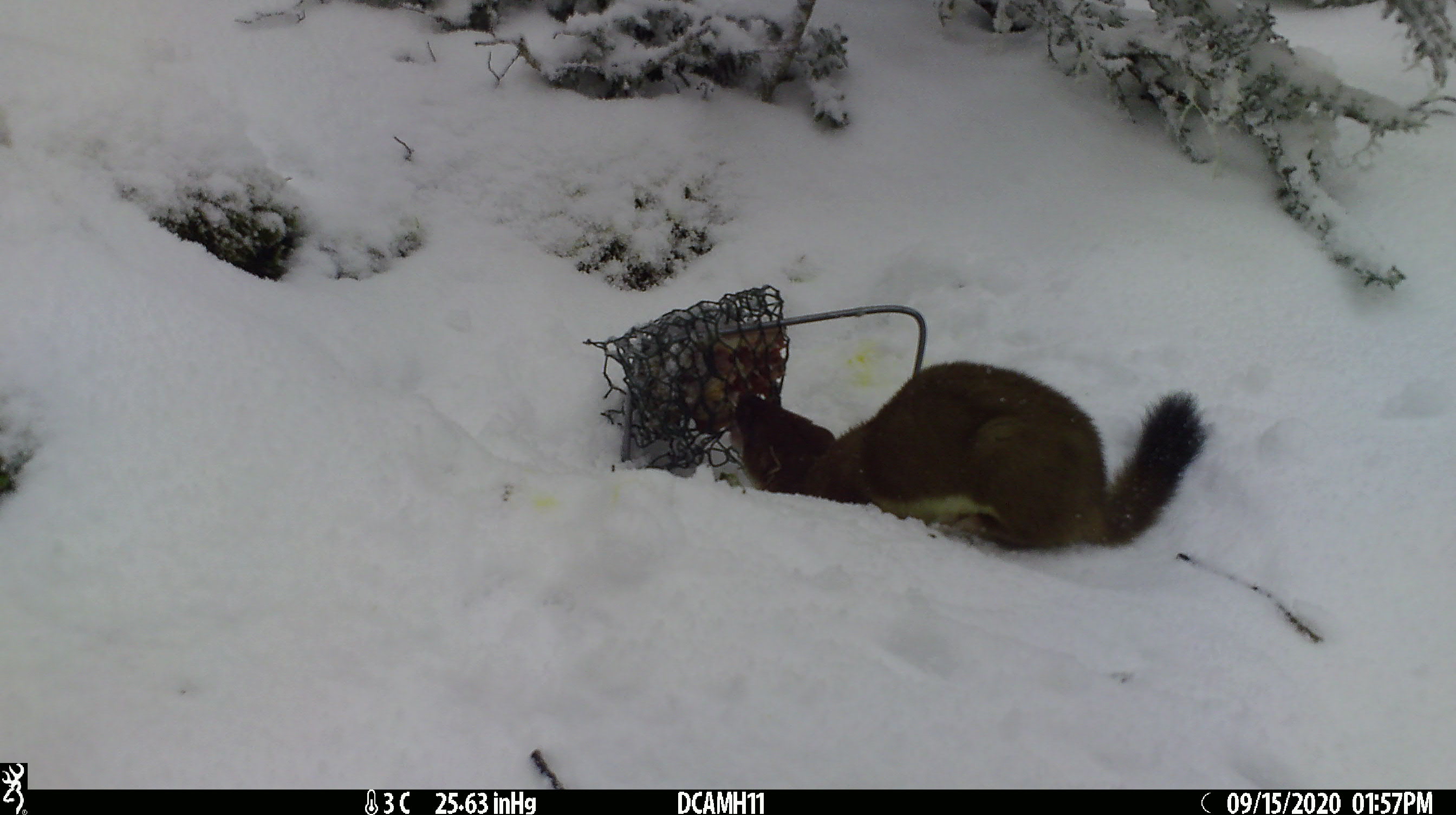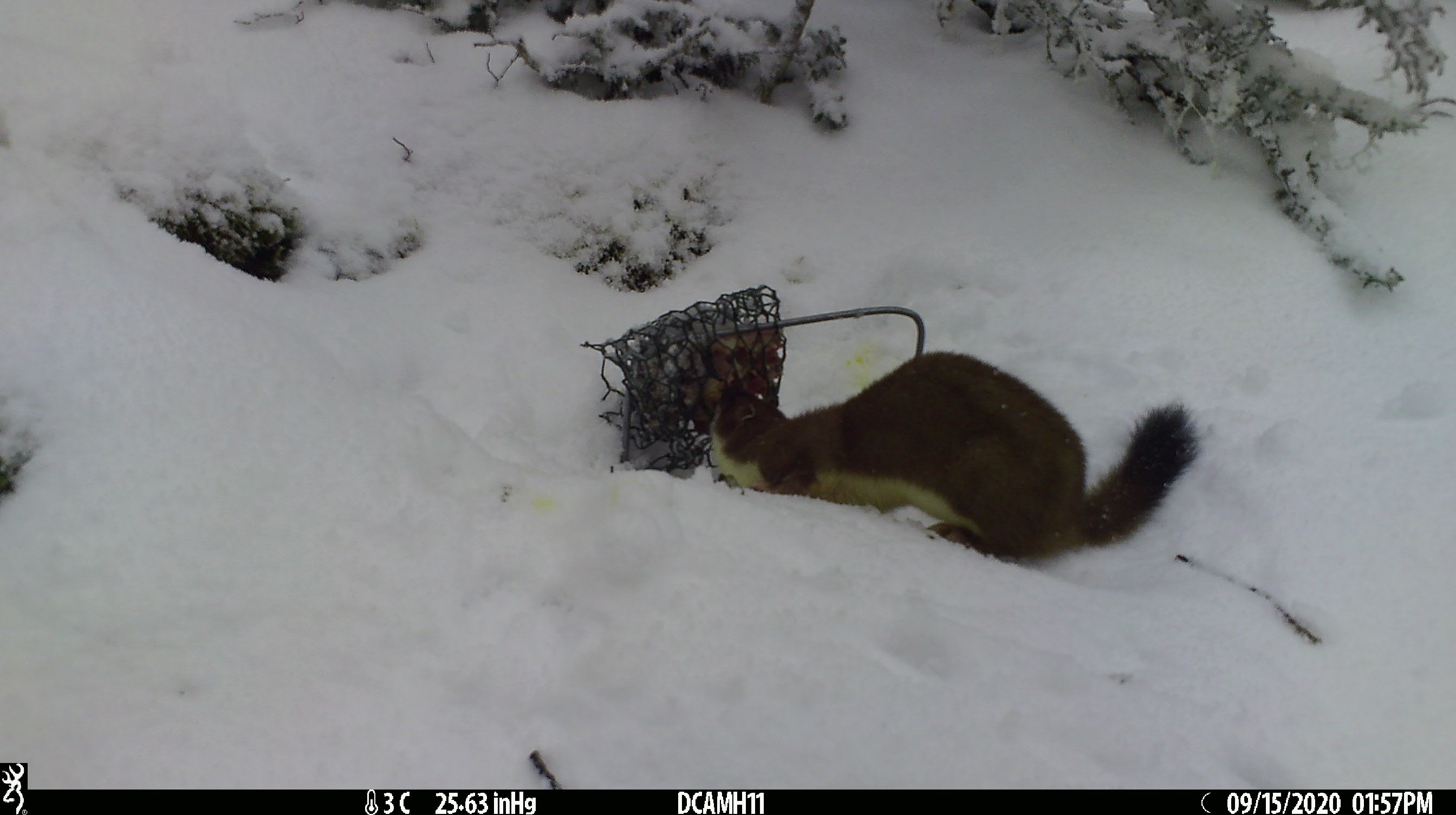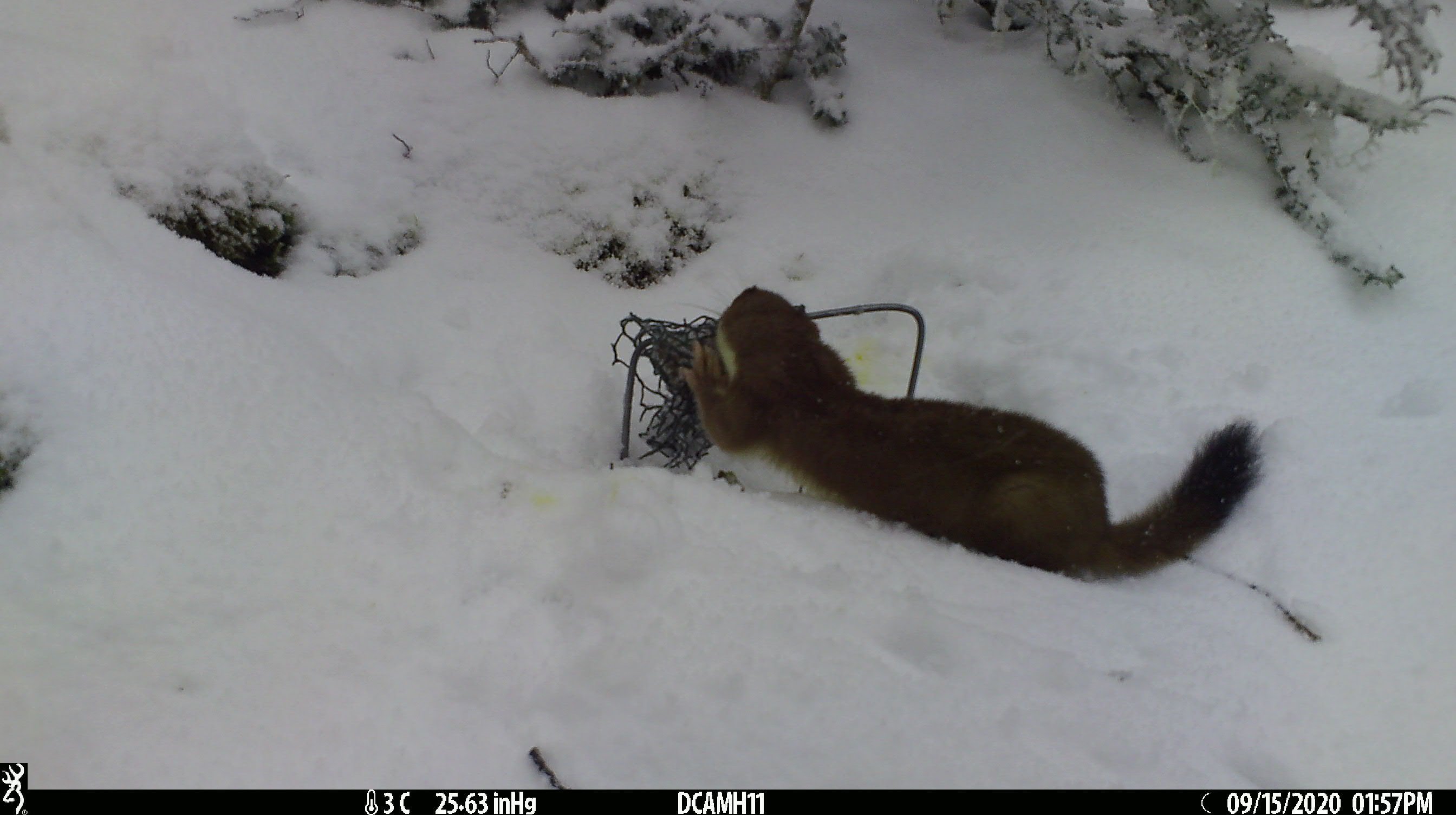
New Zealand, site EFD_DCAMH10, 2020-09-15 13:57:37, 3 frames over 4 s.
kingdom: Animalia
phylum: Chordata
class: Mammalia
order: Carnivora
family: Mustelidae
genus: Mustela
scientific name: Mustela erminea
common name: stoat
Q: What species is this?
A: Stoat (Mustela erminea).